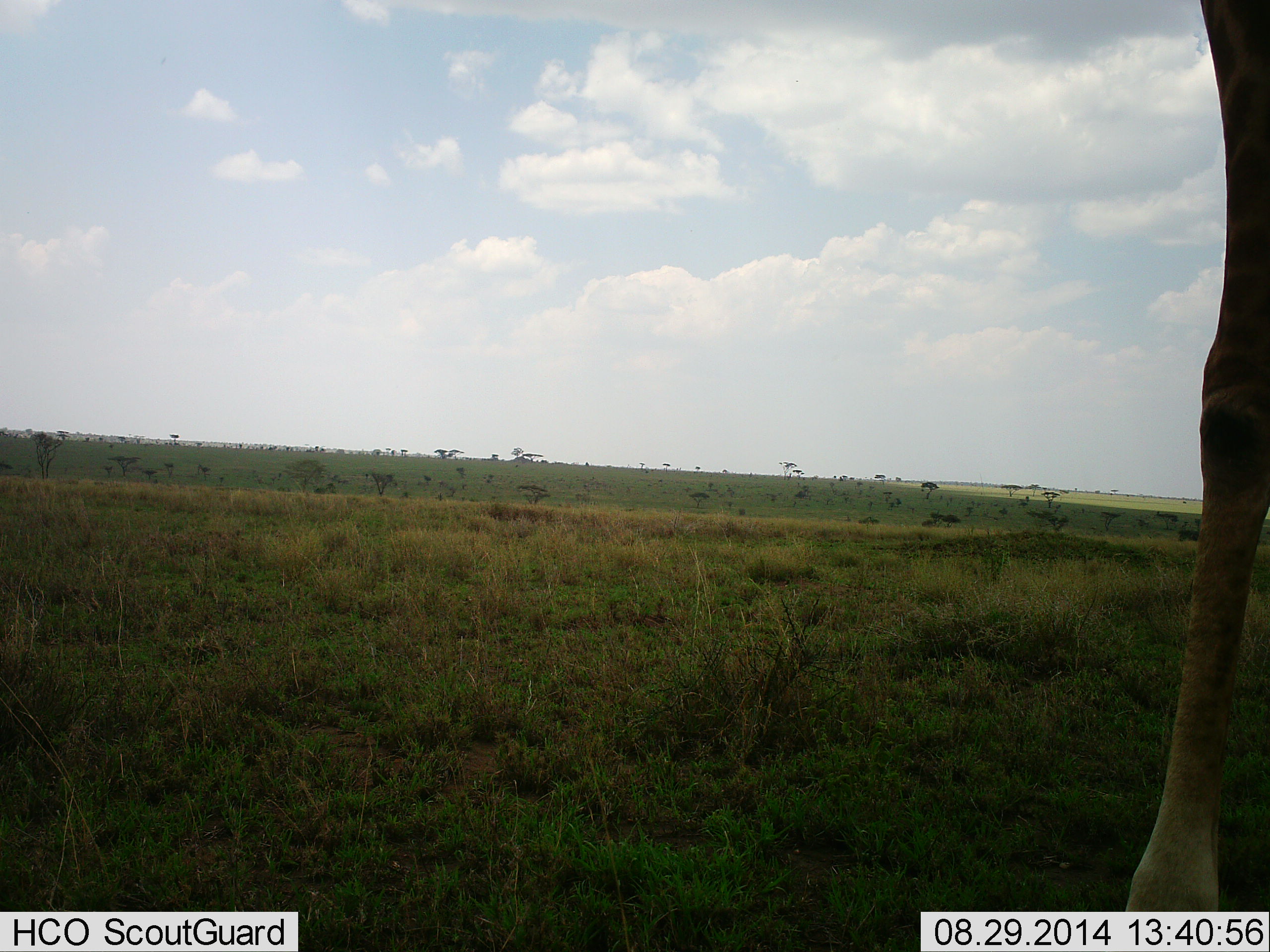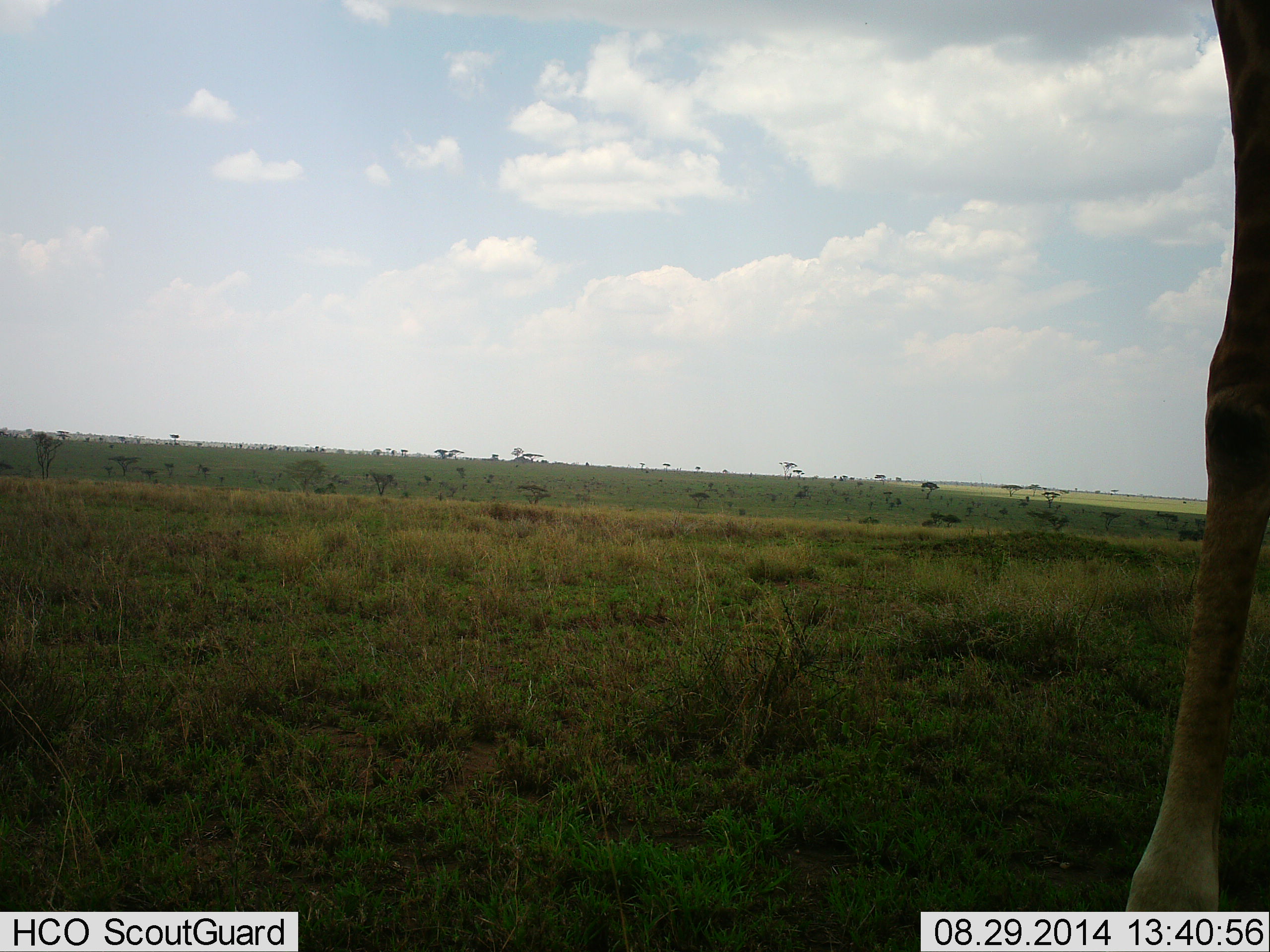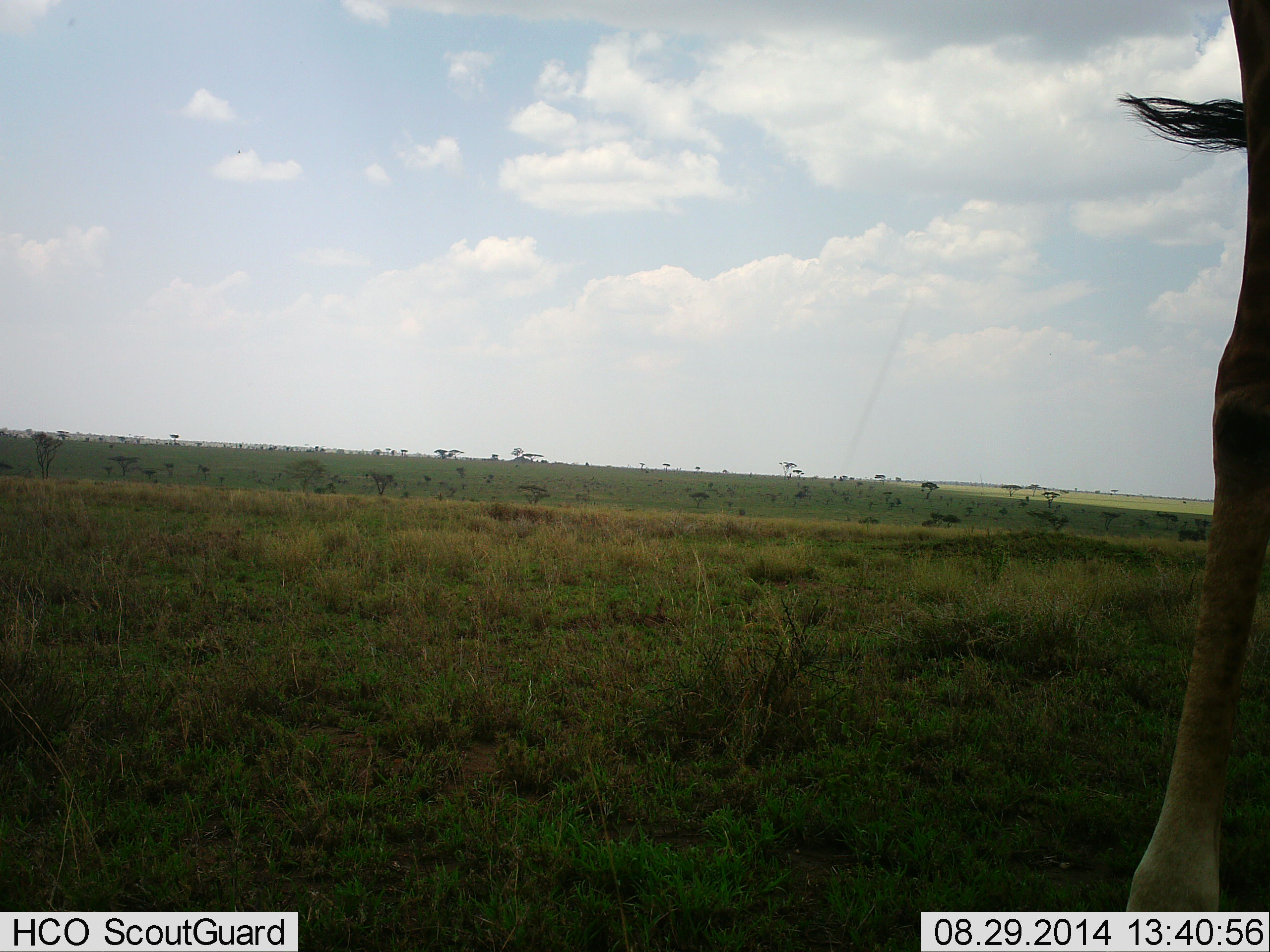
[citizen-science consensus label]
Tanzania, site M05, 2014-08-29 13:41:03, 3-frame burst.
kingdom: Animalia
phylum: Chordata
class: Mammalia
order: Artiodactyla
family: Giraffidae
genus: Giraffa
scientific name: Giraffa camelopardalis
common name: giraffe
Giraffe (Giraffa camelopardalis), count 1. Behavior (volunteer vote fractions): standing 100%, resting 0%, moving 0%, interacting 10%. Young present (vote fraction): 0%. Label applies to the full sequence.